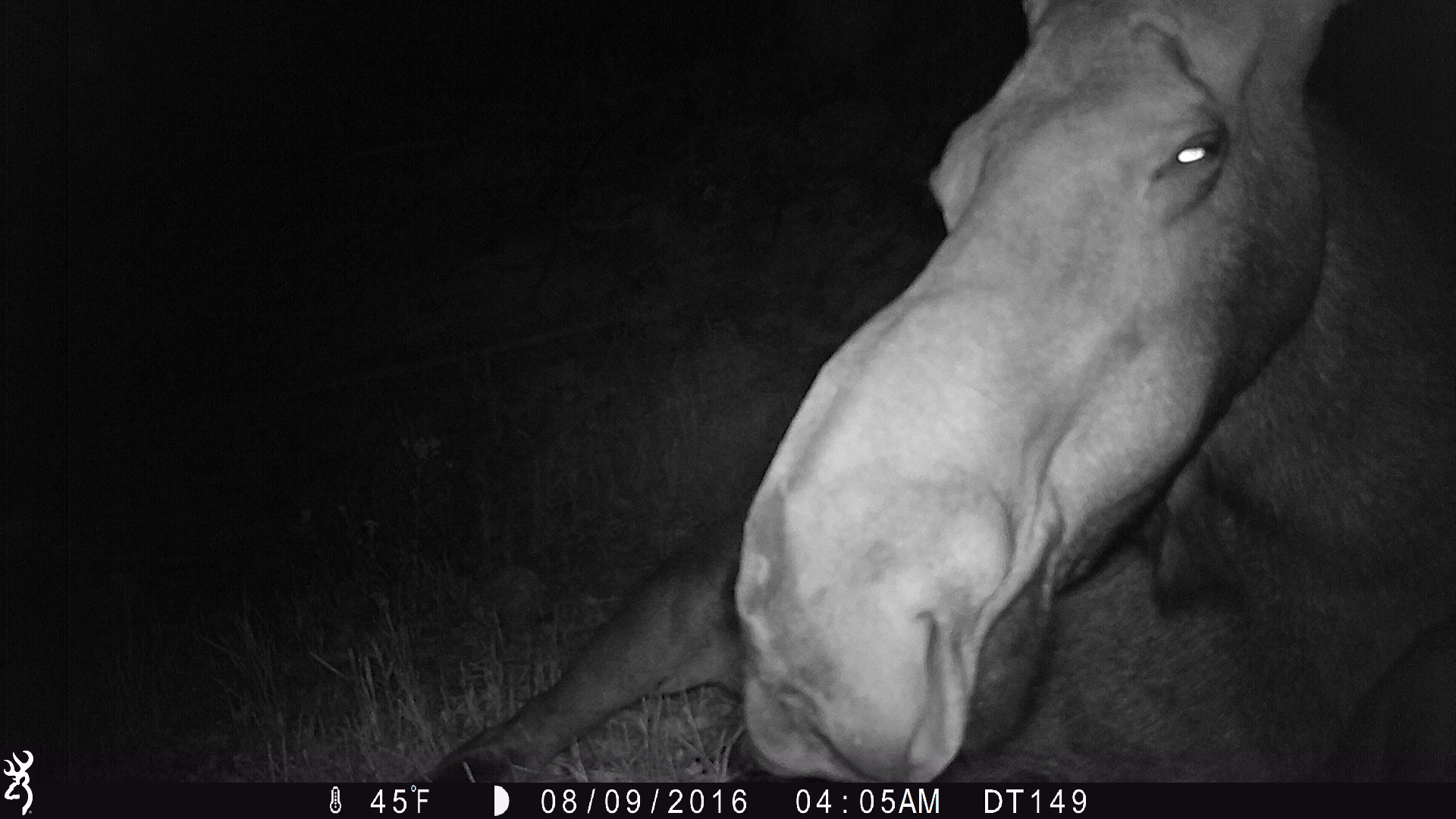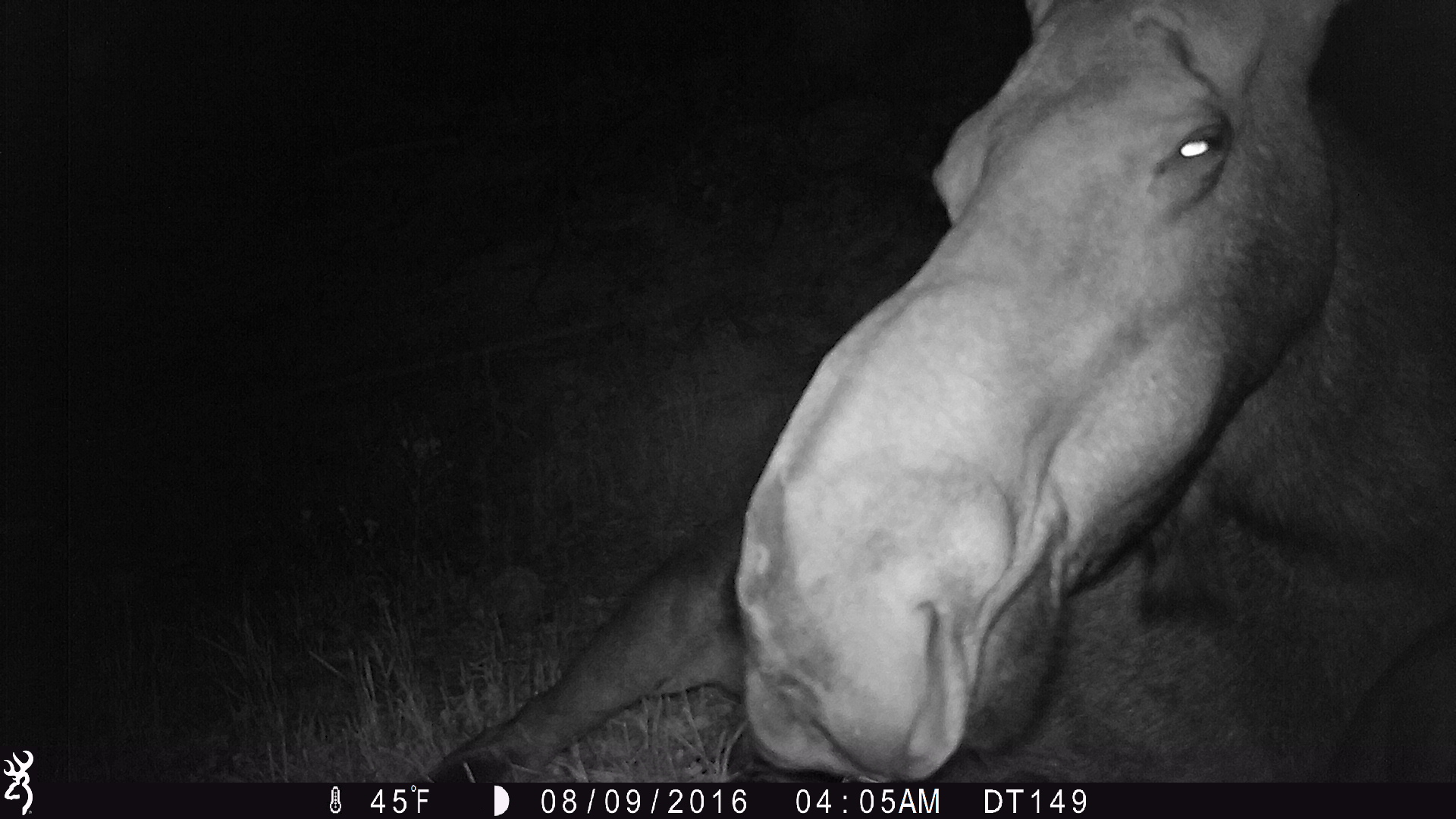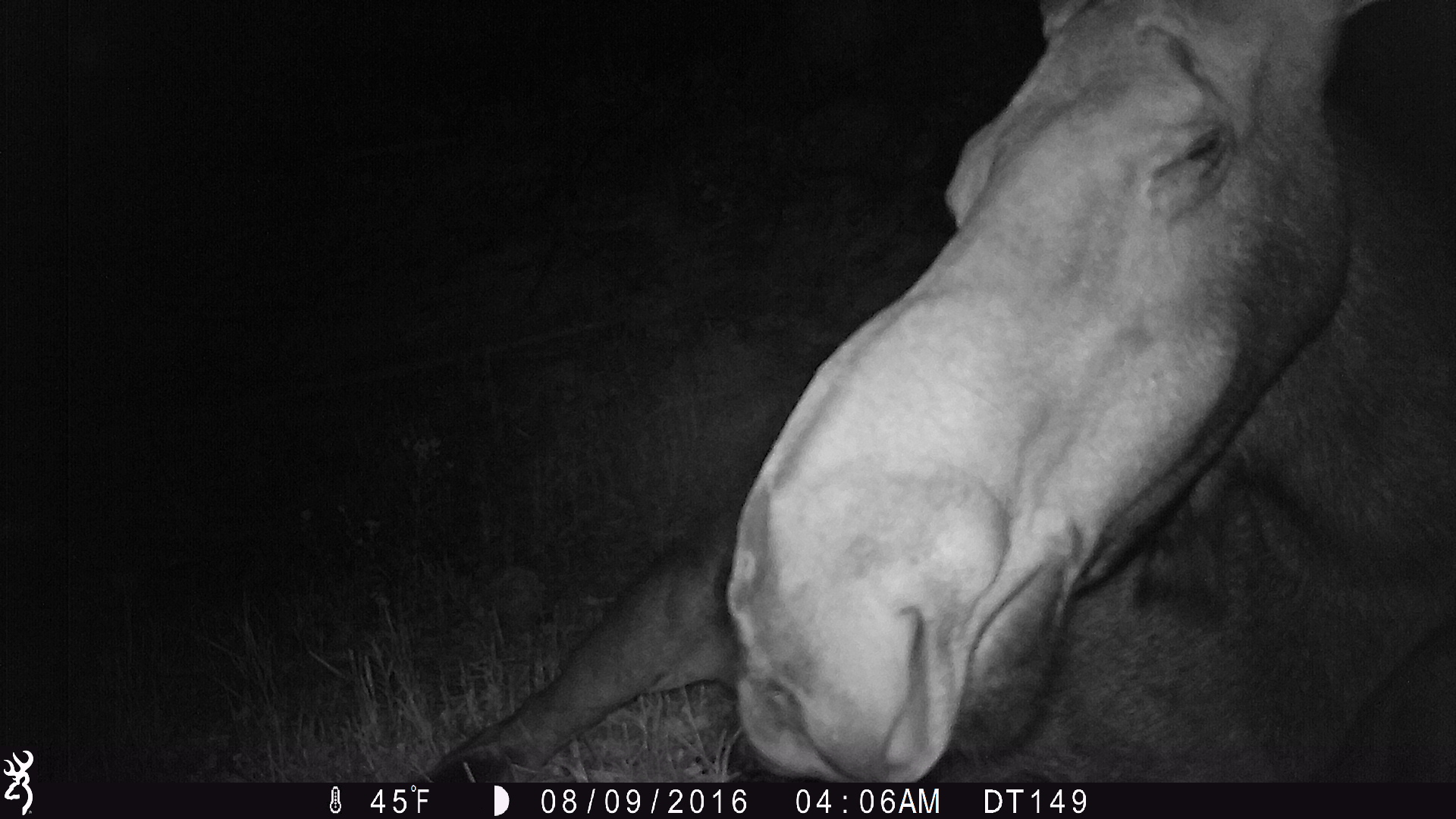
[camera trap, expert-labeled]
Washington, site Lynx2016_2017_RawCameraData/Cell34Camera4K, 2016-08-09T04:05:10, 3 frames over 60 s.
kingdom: Animalia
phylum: Chordata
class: Mammalia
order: Artiodactyla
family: Cervidae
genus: Alces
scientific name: Alces alces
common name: moose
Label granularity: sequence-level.